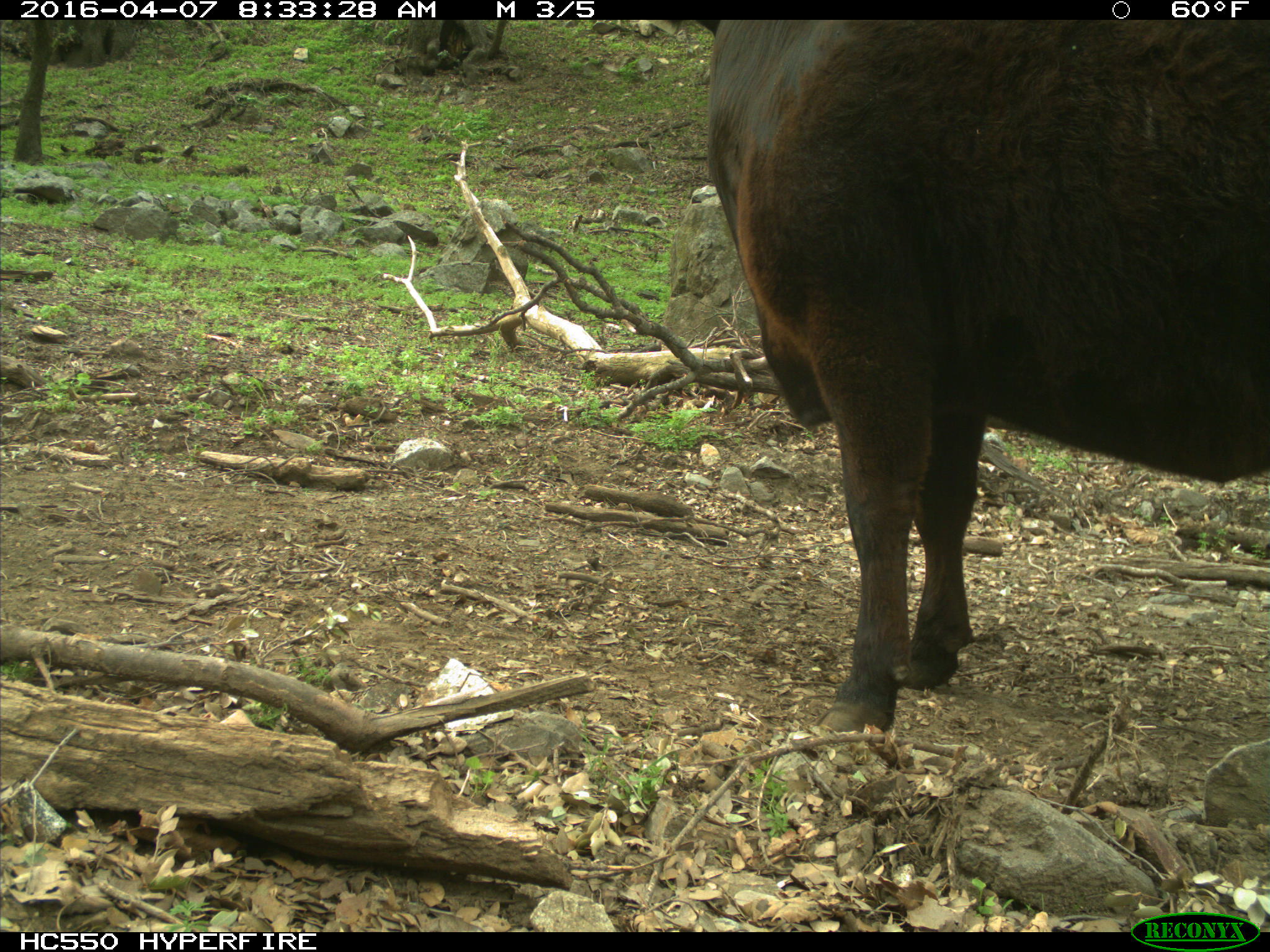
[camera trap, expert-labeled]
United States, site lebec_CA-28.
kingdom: Animalia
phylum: Chordata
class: Mammalia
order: Artiodactyla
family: Bovidae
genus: Bos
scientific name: Bos taurus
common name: domestic cow